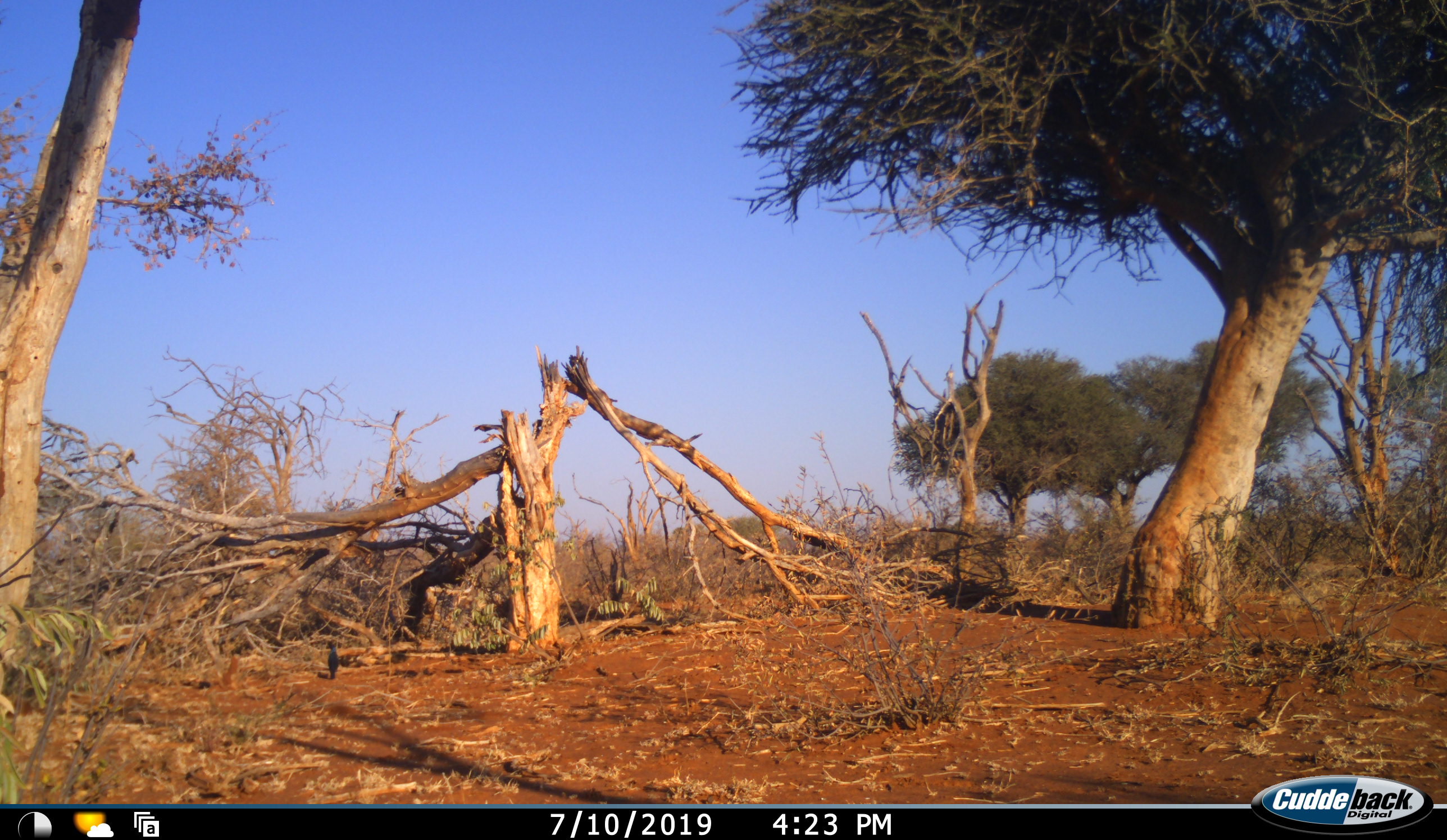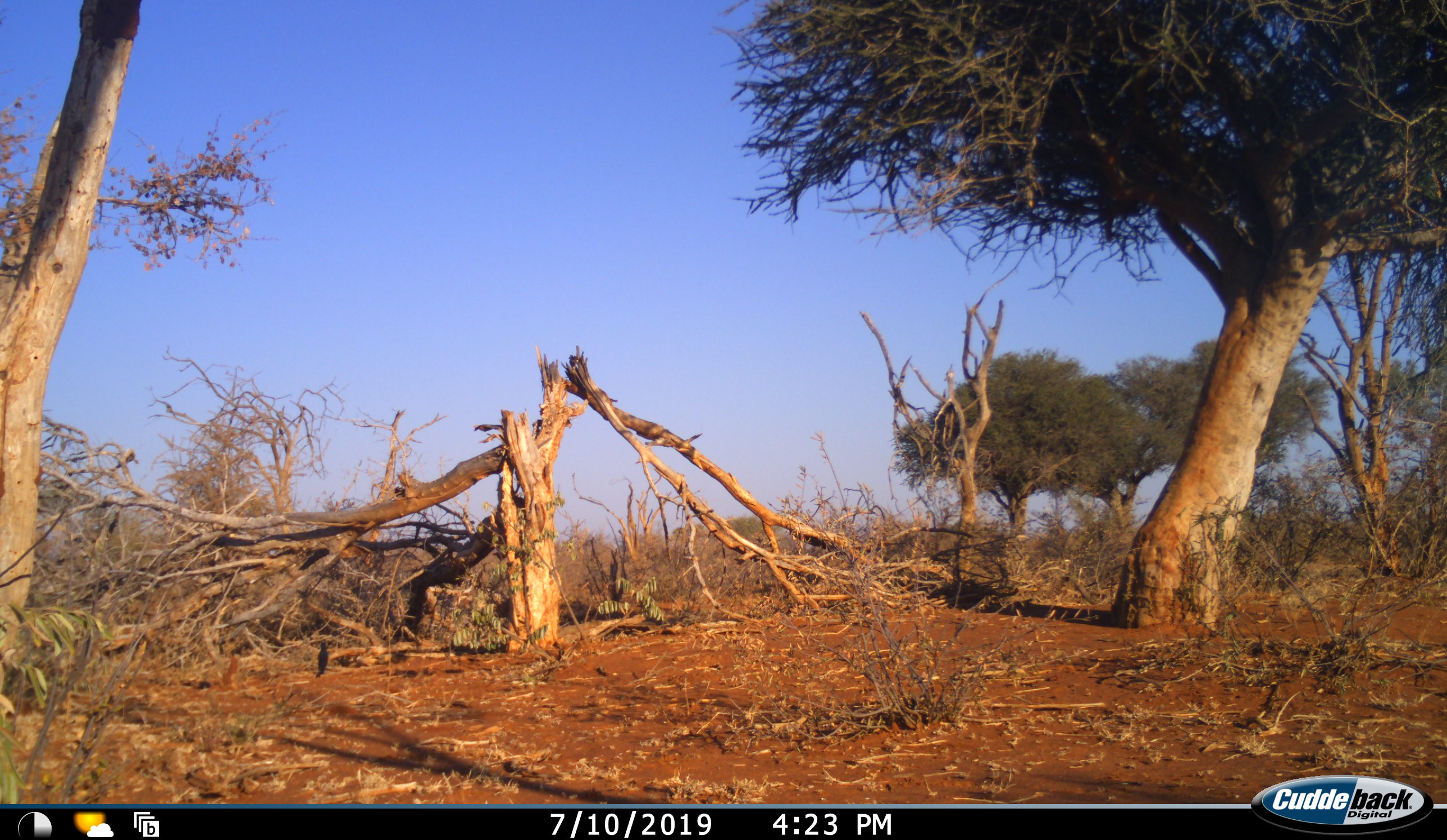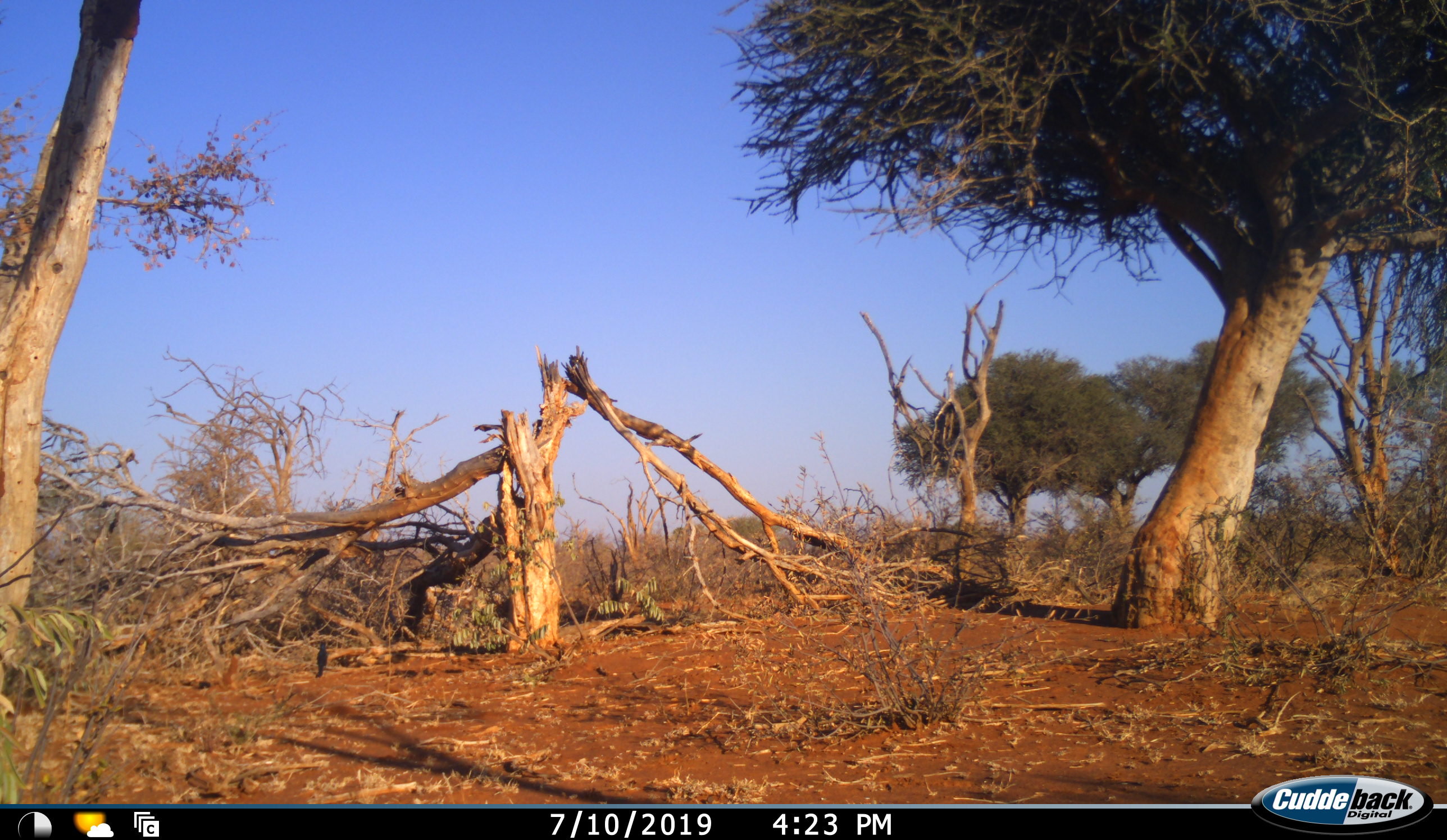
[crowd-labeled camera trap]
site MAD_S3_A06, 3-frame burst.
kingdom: Animalia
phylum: Chordata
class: Aves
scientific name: Aves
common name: bird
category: birdother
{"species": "birdother (bird) (Aves)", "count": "1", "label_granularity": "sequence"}